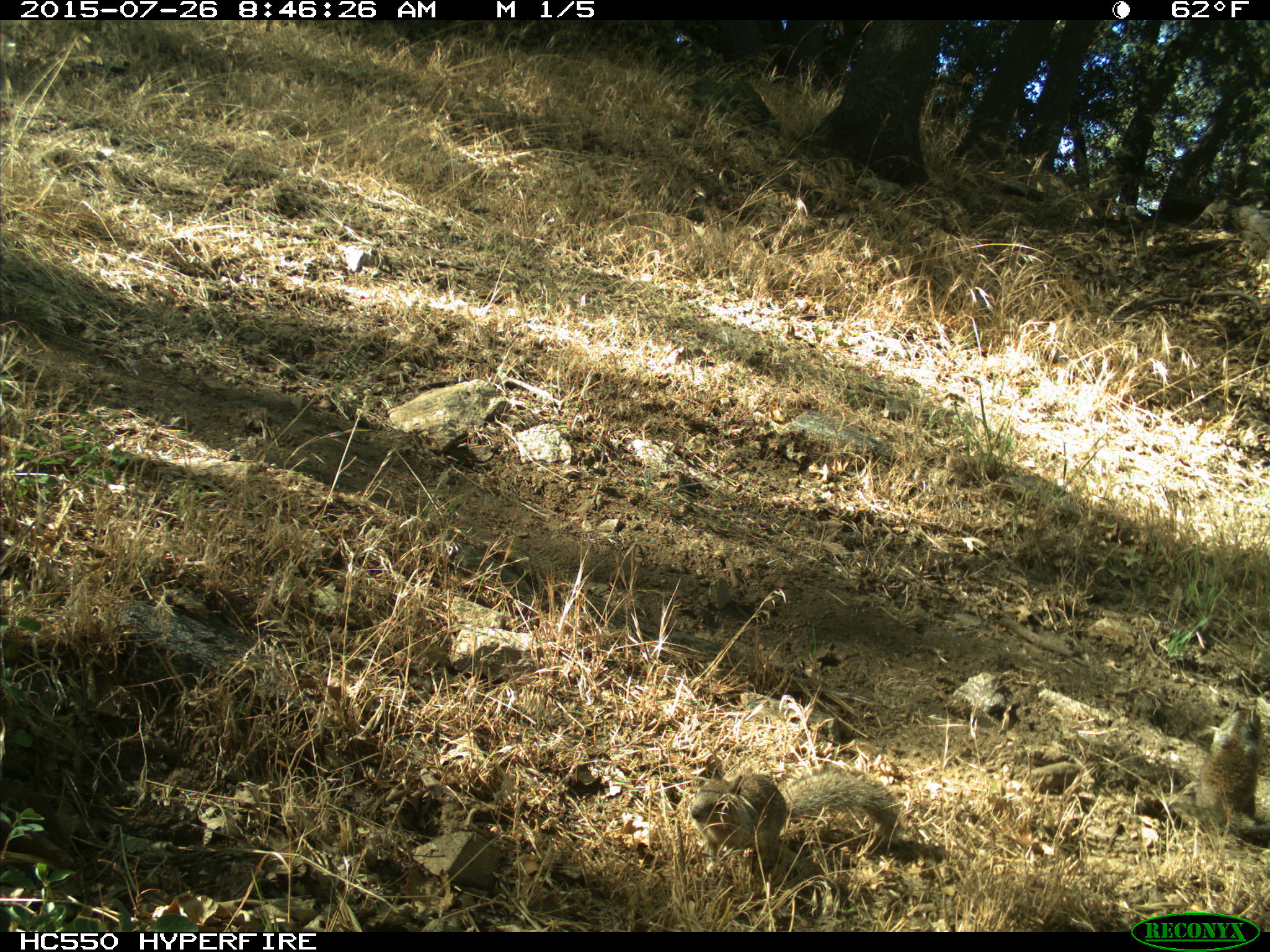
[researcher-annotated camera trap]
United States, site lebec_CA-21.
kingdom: Animalia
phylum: Chordata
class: Mammalia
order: Rodentia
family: Sciuridae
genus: Otospermophilus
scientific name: Otospermophilus beecheyi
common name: california ground squirrel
Otospermophilus beecheyi (california ground squirrel).